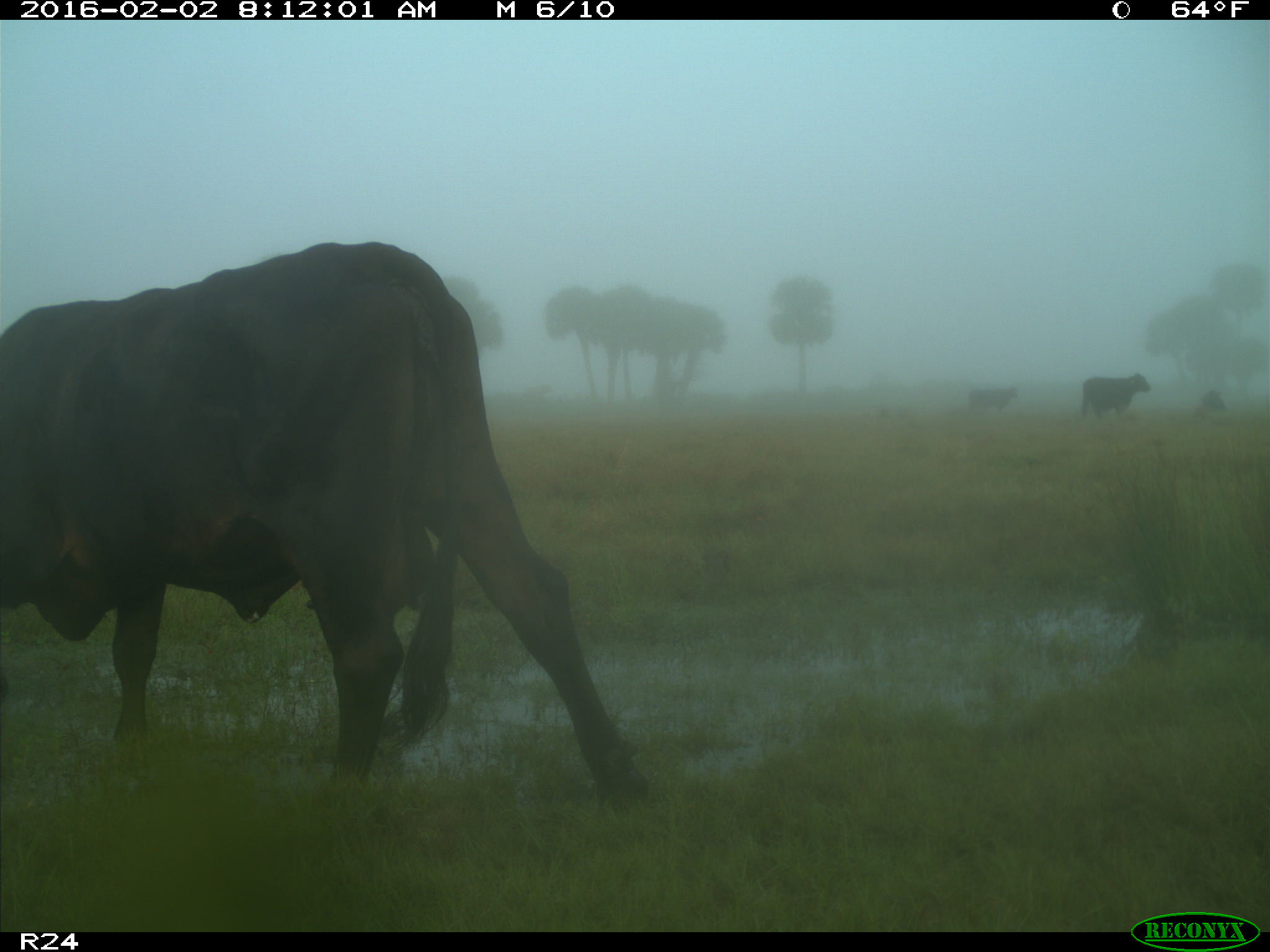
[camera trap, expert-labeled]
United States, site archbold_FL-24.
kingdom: Animalia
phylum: Chordata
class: Mammalia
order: Artiodactyla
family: Bovidae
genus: Bos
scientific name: Bos taurus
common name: domestic cow